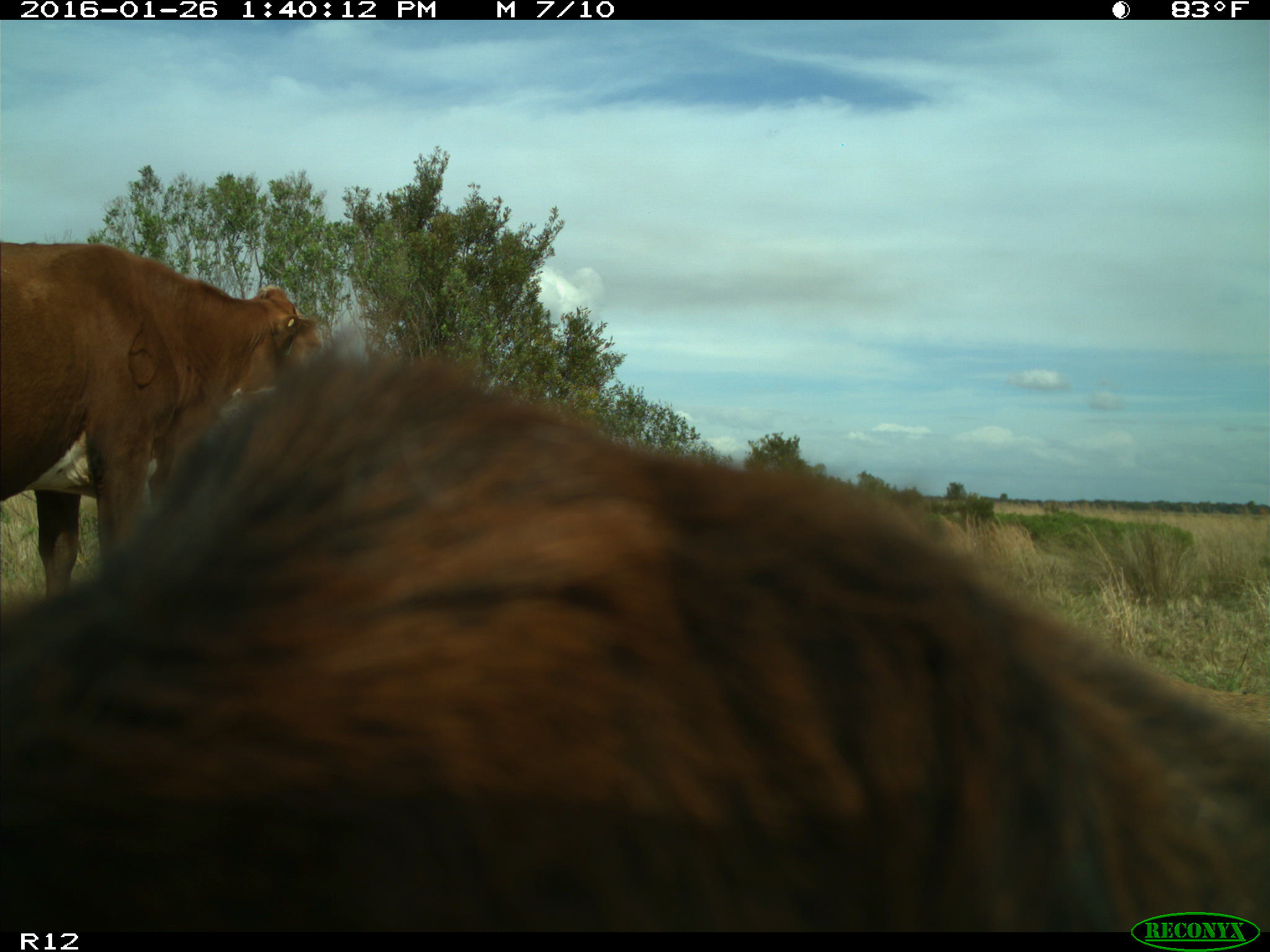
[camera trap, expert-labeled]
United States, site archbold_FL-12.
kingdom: Animalia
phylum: Chordata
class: Mammalia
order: Artiodactyla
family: Bovidae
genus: Bos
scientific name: Bos taurus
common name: domestic cow